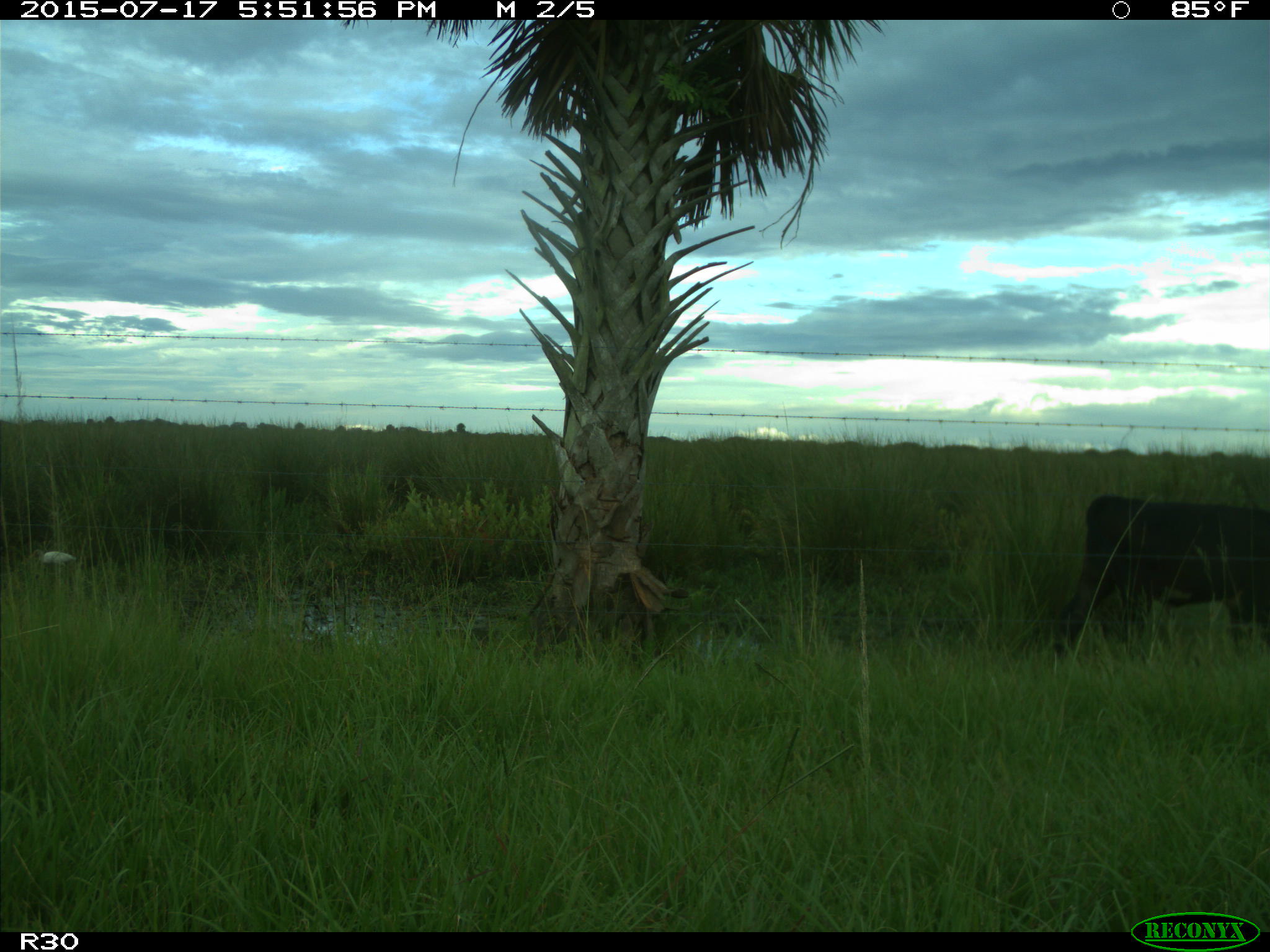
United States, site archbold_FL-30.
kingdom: Animalia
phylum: Chordata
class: Mammalia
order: Artiodactyla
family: Bovidae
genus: Bos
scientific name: Bos taurus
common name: domestic cow